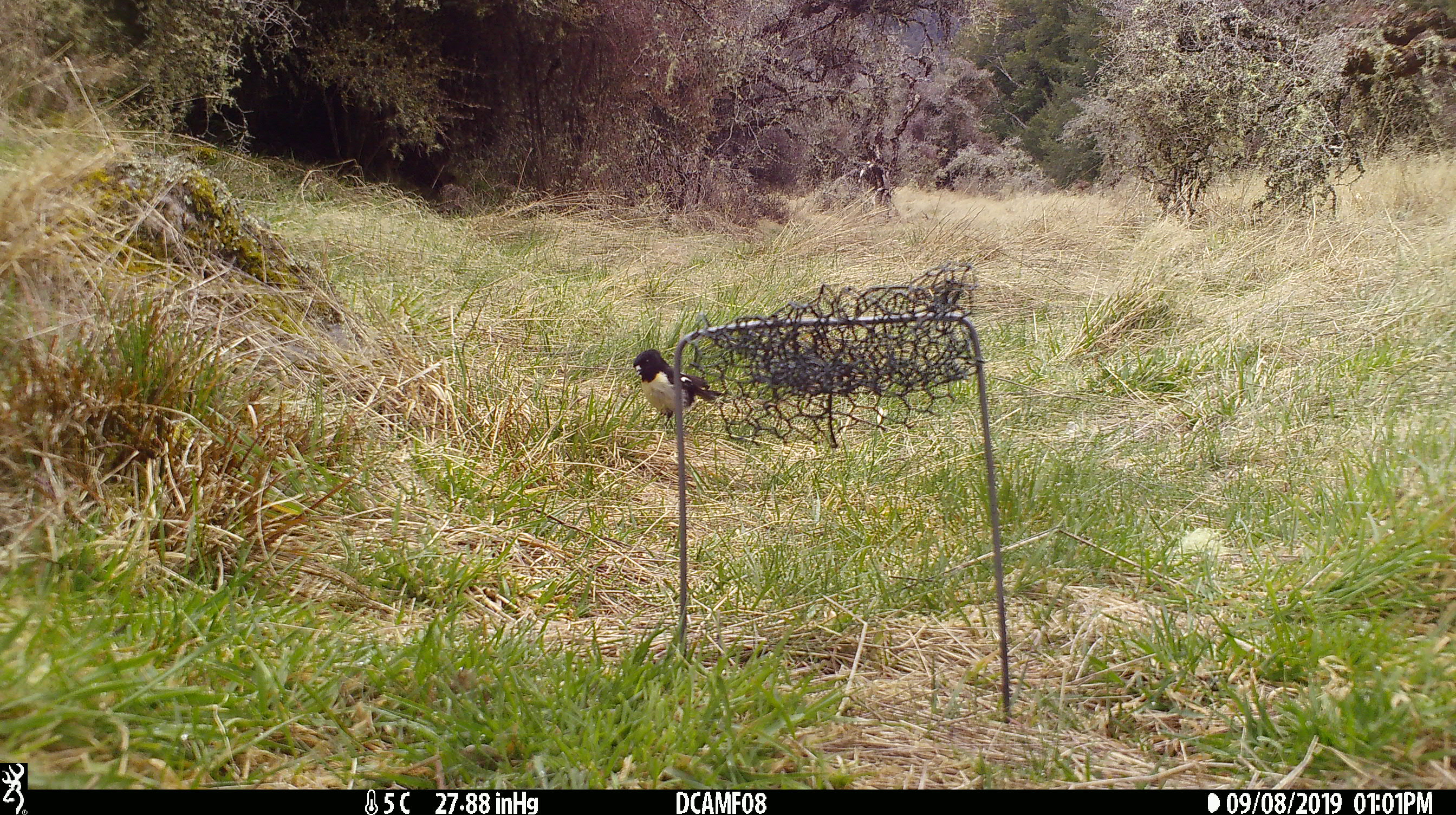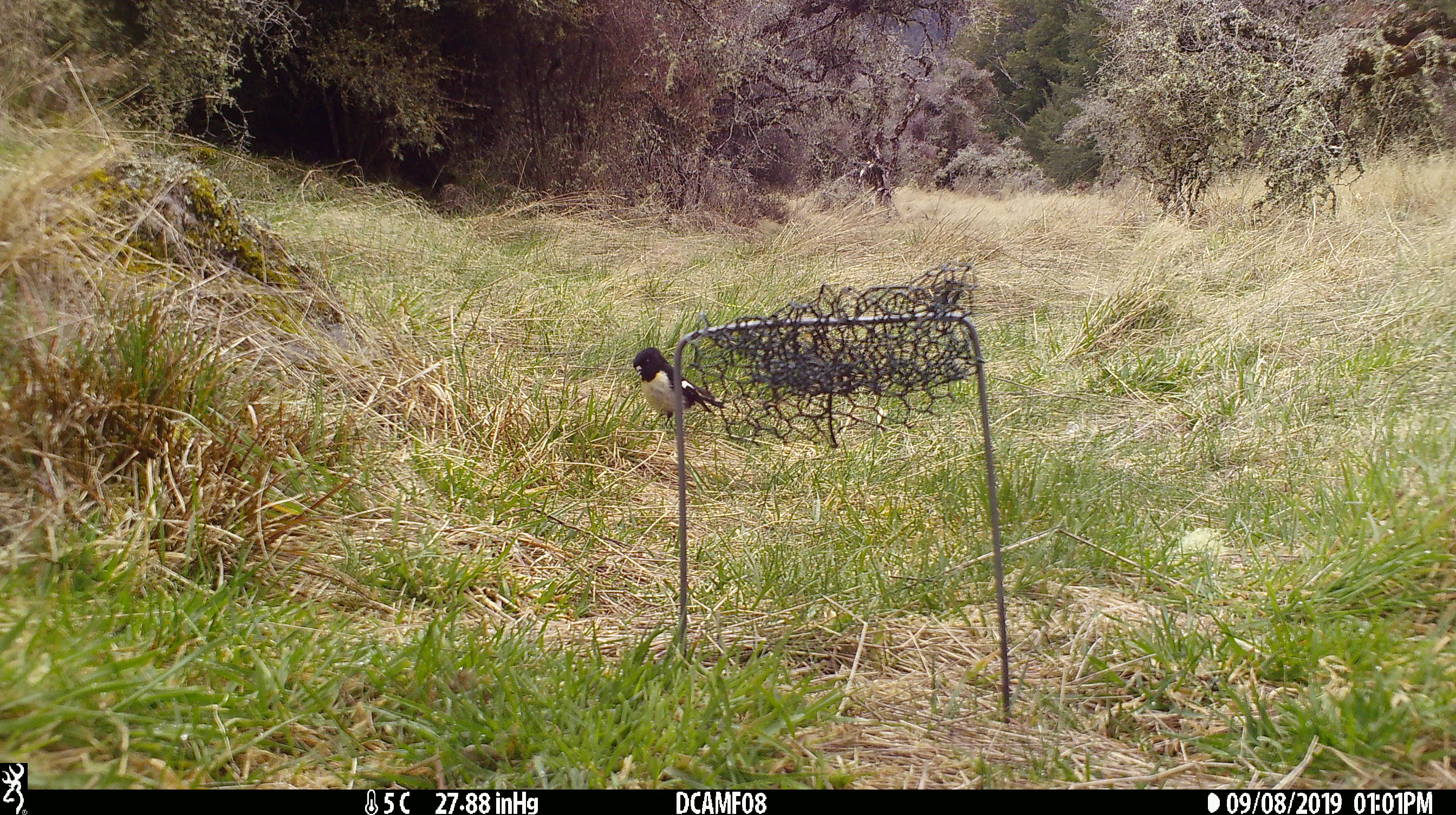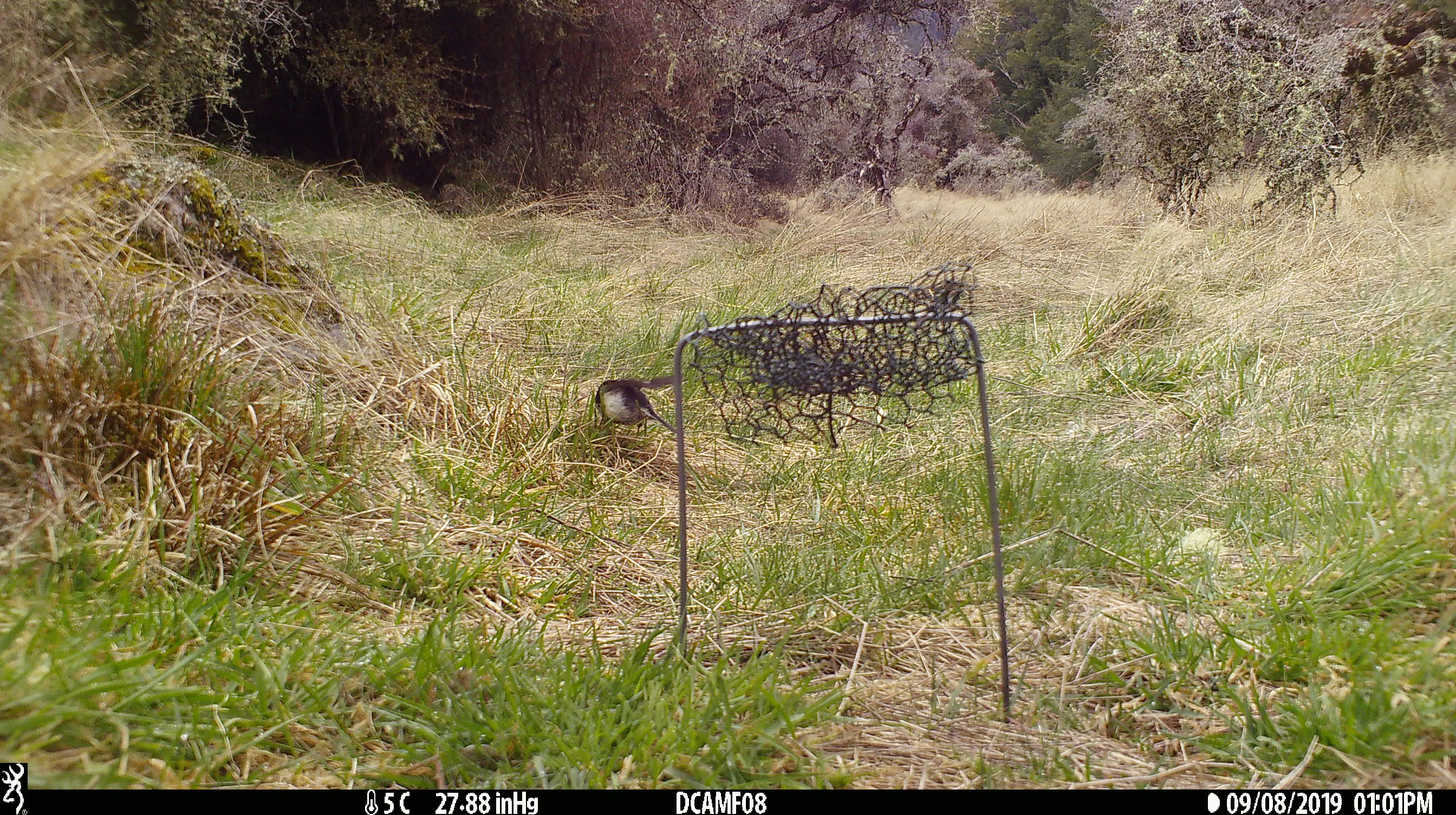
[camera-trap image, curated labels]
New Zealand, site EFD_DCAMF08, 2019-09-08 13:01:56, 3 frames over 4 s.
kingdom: Animalia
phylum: Chordata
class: Aves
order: Passeriformes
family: Petroicidae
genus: Petroica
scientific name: Petroica macrocephala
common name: tomtit